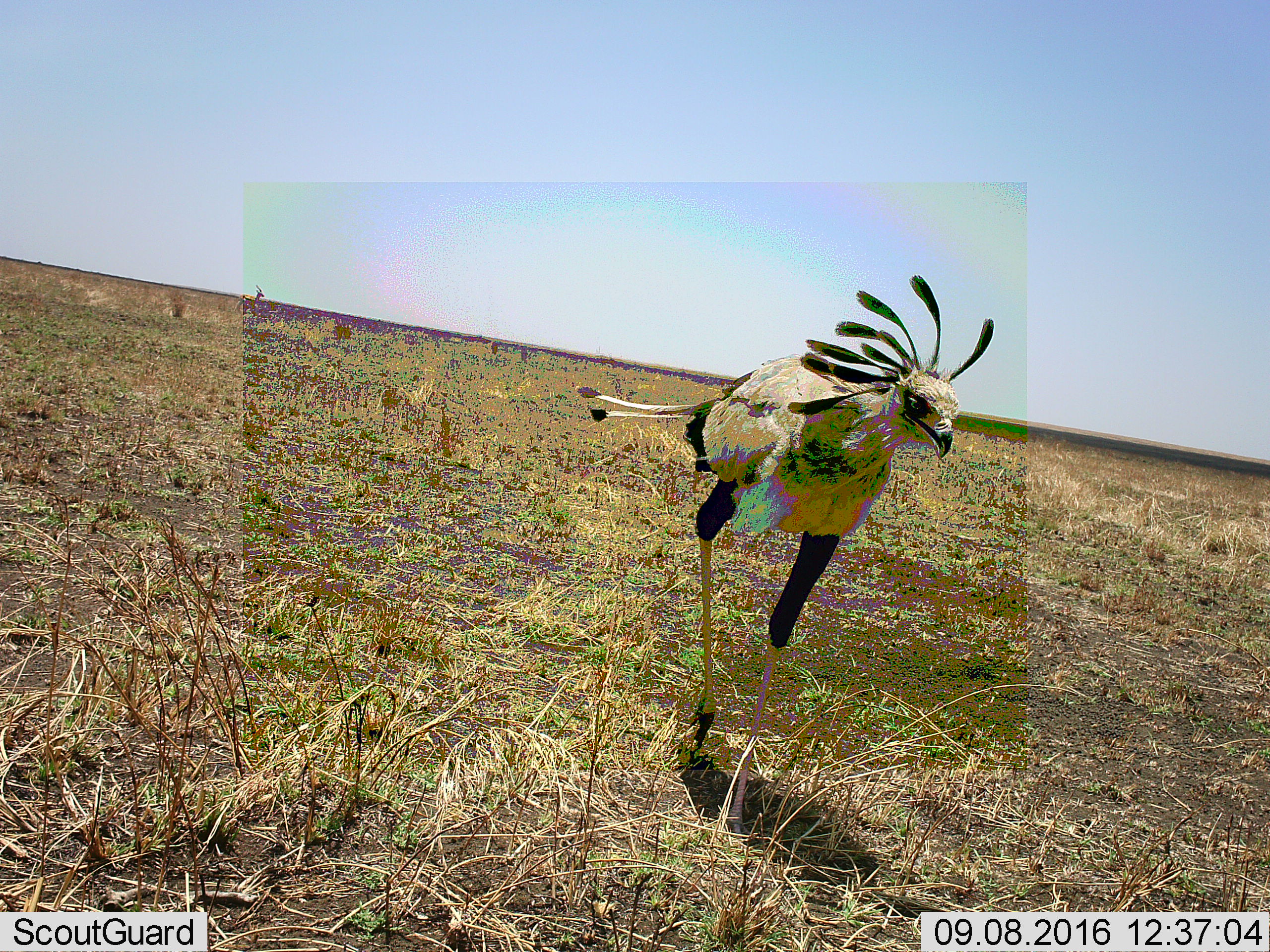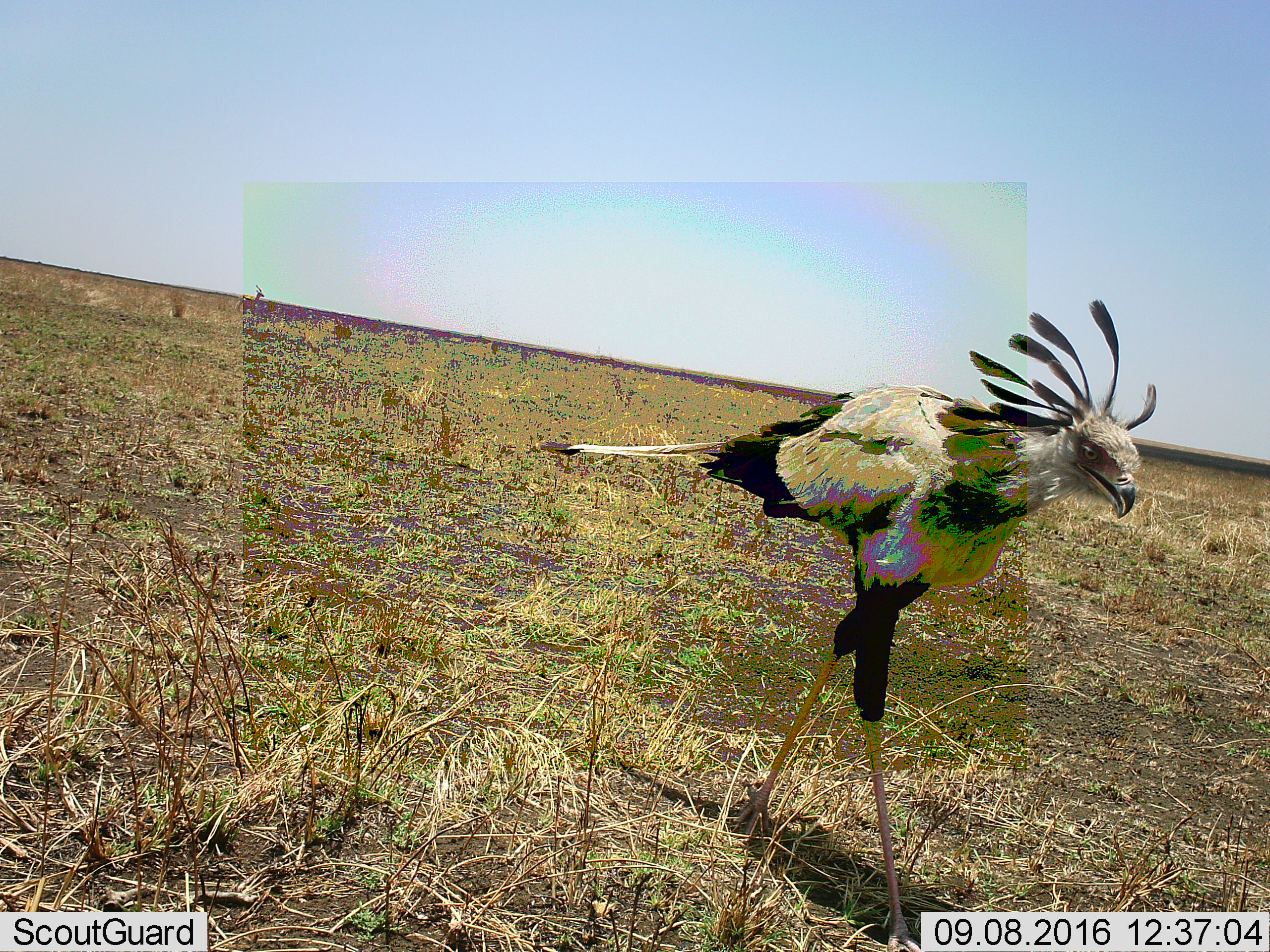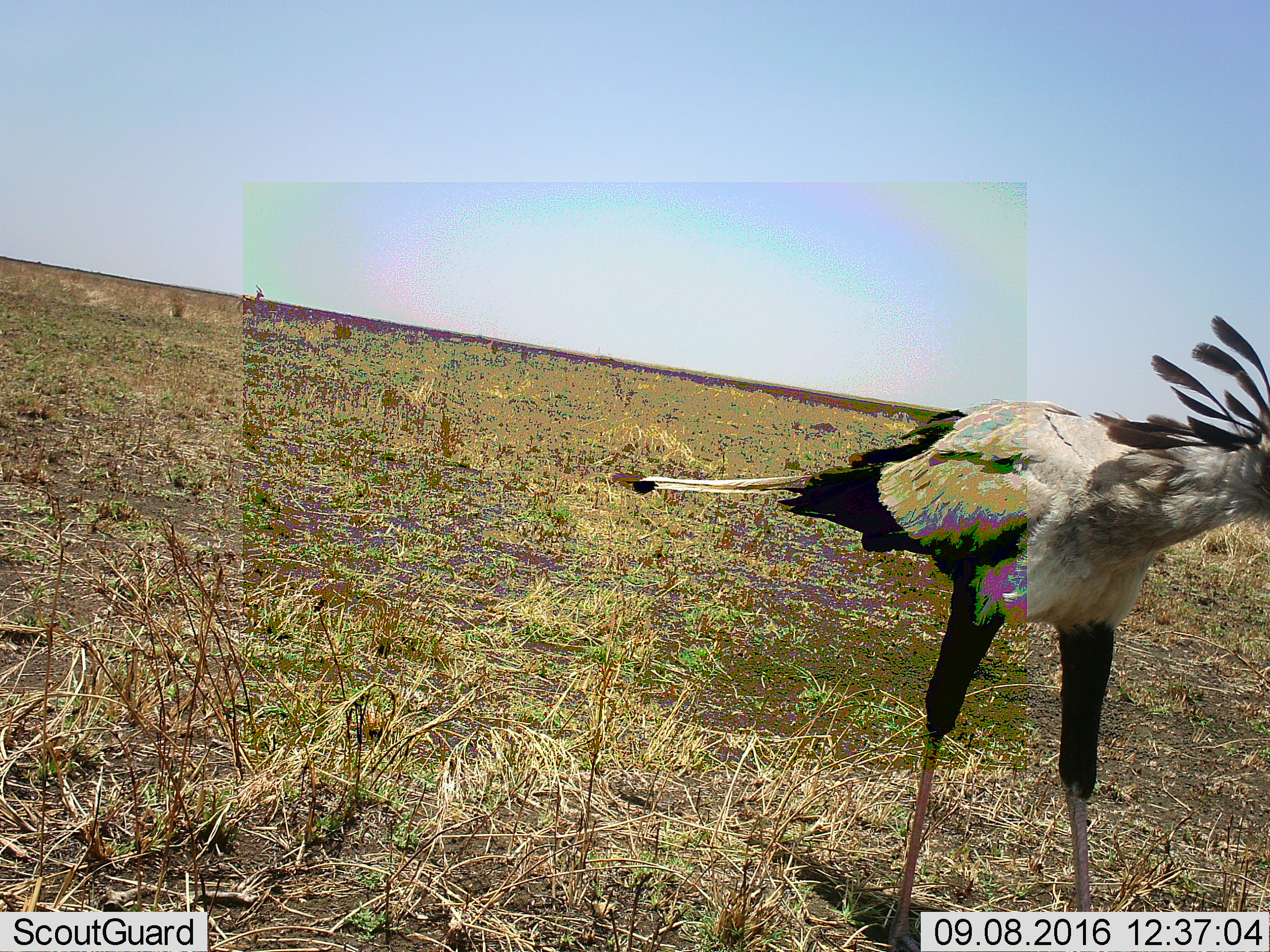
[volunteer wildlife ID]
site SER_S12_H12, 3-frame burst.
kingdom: Animalia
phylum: Chordata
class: Aves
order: Accipitriformes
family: Sagittariidae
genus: Sagittarius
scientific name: Sagittarius serpentarius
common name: secretarybird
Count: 1.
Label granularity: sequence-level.